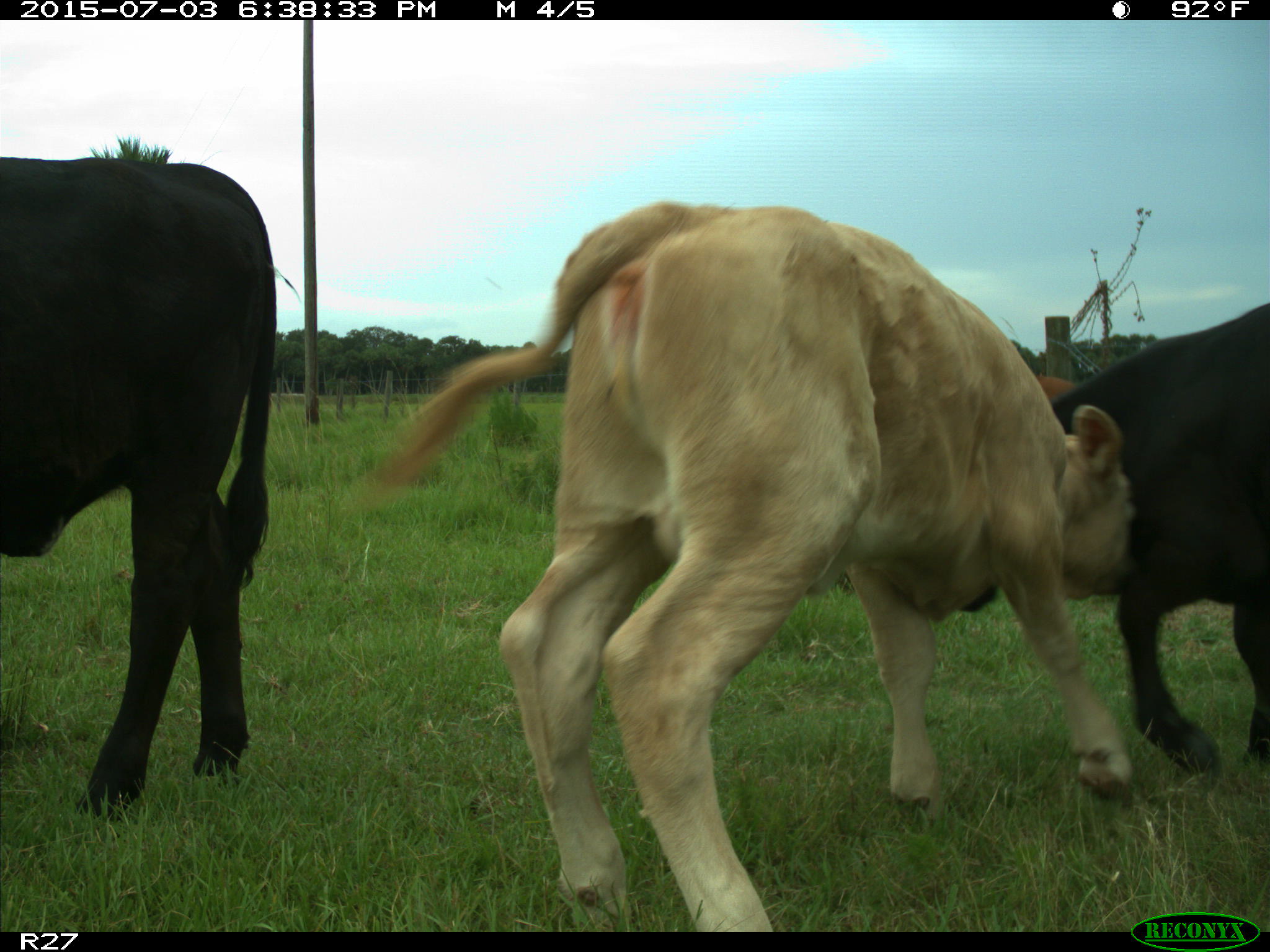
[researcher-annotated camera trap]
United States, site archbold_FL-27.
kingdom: Animalia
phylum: Chordata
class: Mammalia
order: Artiodactyla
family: Bovidae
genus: Bos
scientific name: Bos taurus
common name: domestic cow